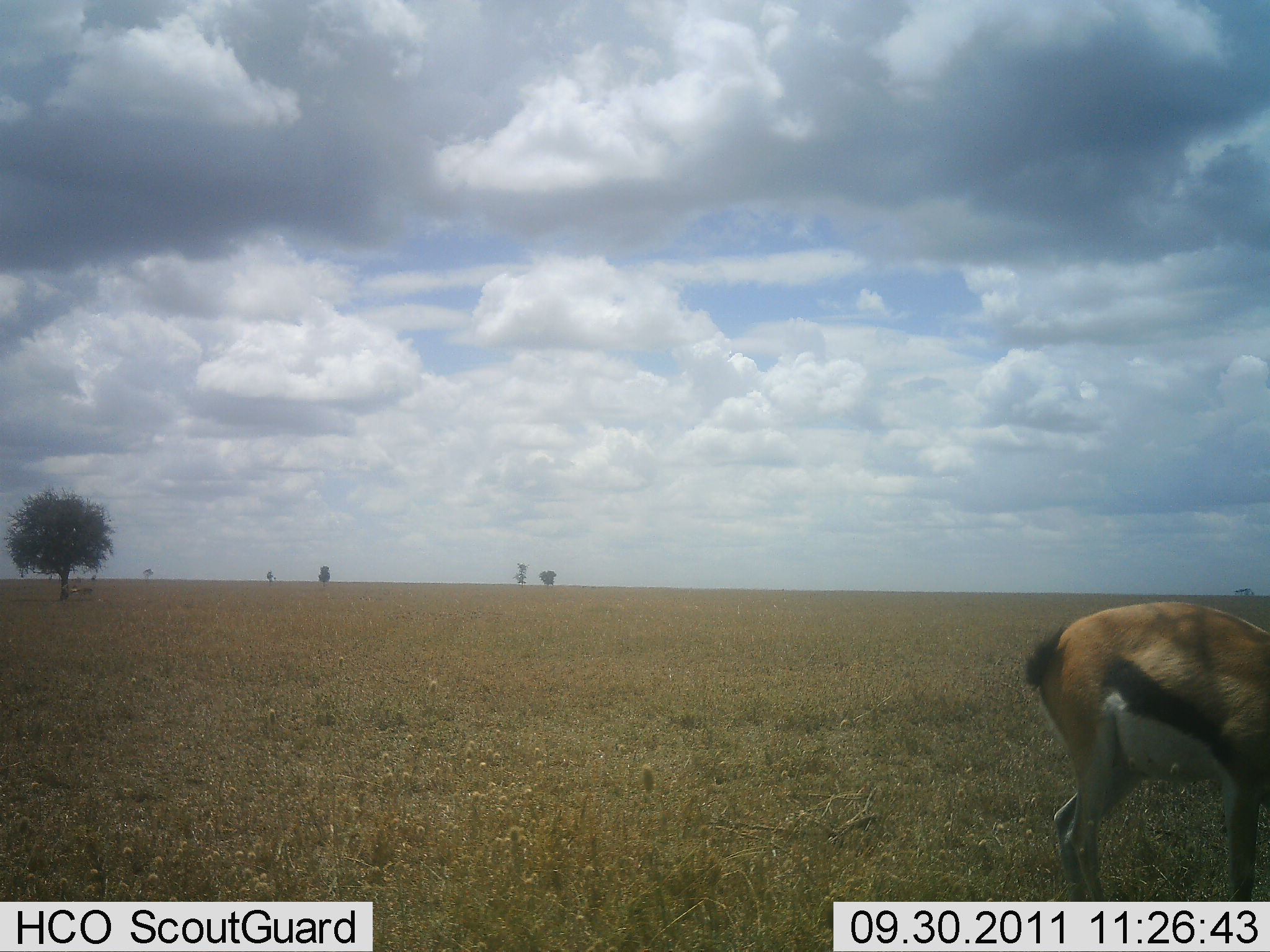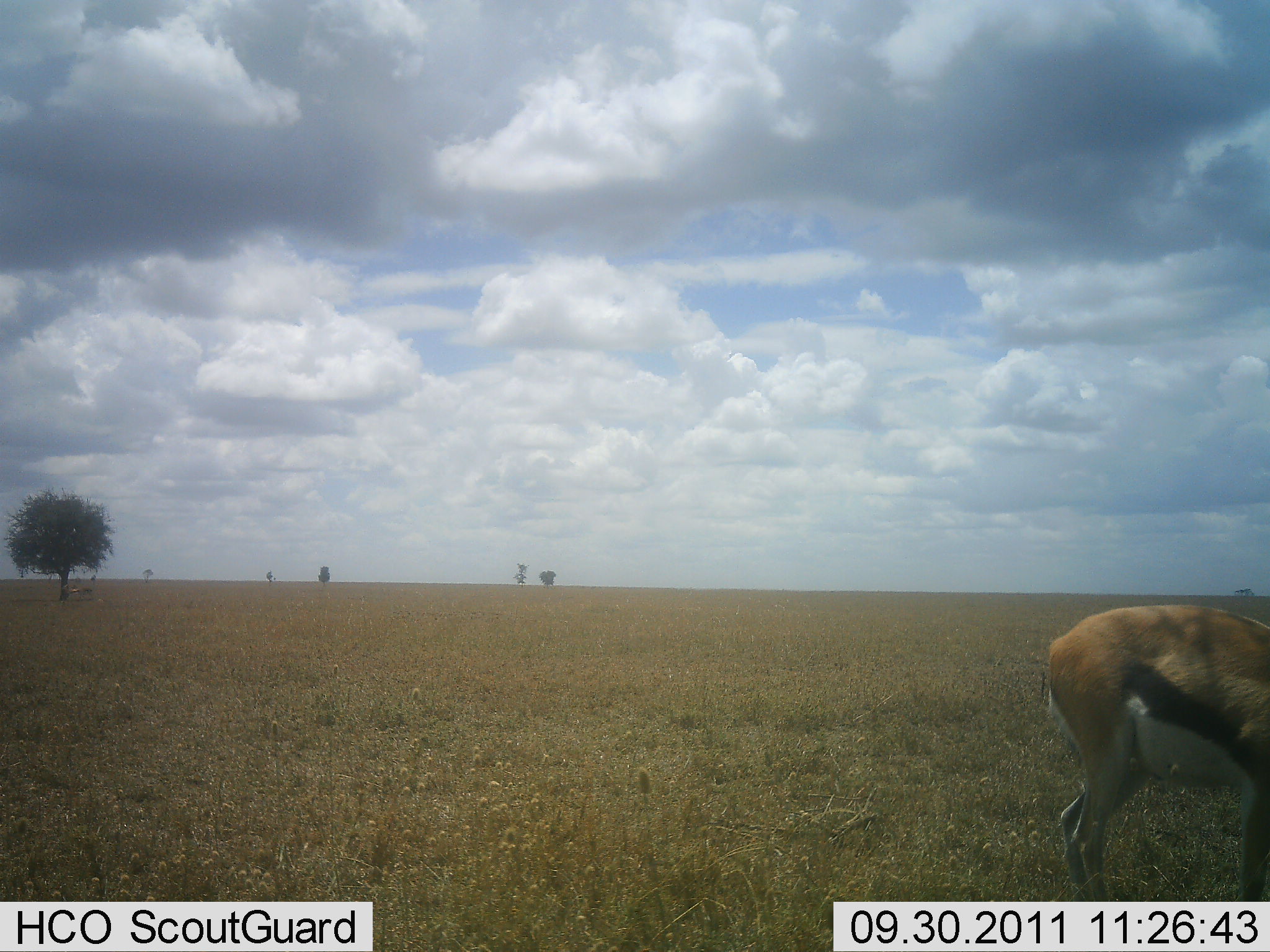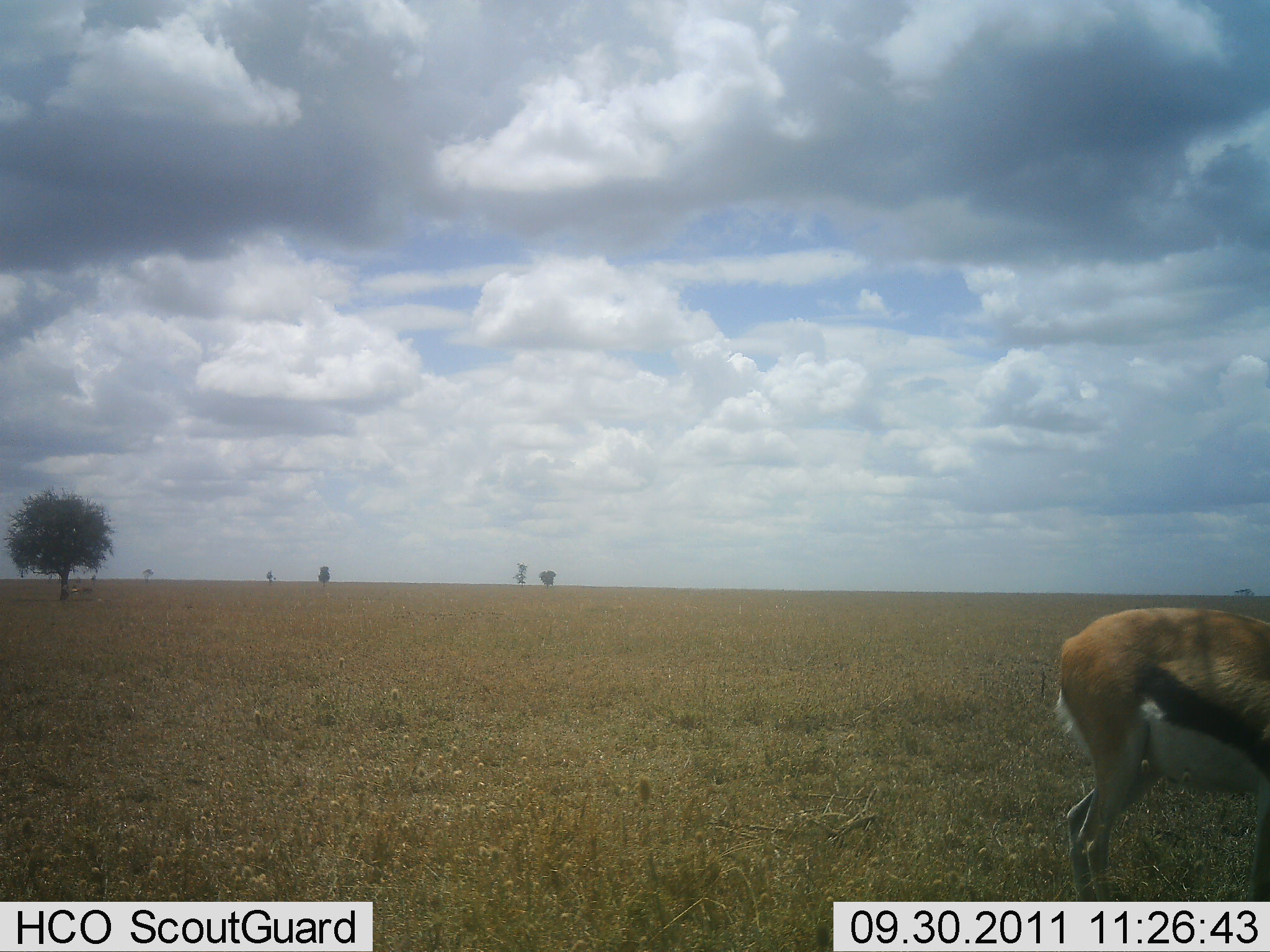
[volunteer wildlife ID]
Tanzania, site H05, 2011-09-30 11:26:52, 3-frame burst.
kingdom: Animalia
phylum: Chordata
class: Mammalia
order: Artiodactyla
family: Bovidae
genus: Eudorcas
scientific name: Eudorcas thomsonii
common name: thomson's gazelle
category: gazellethomsons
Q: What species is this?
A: Gazellethomsons (thomson's gazelle) (Eudorcas thomsonii).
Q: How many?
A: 1.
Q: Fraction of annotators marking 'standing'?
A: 77%.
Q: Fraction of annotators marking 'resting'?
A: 0%.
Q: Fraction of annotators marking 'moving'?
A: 8%.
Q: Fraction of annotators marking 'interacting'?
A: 0%.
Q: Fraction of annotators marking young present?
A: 0%.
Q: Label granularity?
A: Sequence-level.